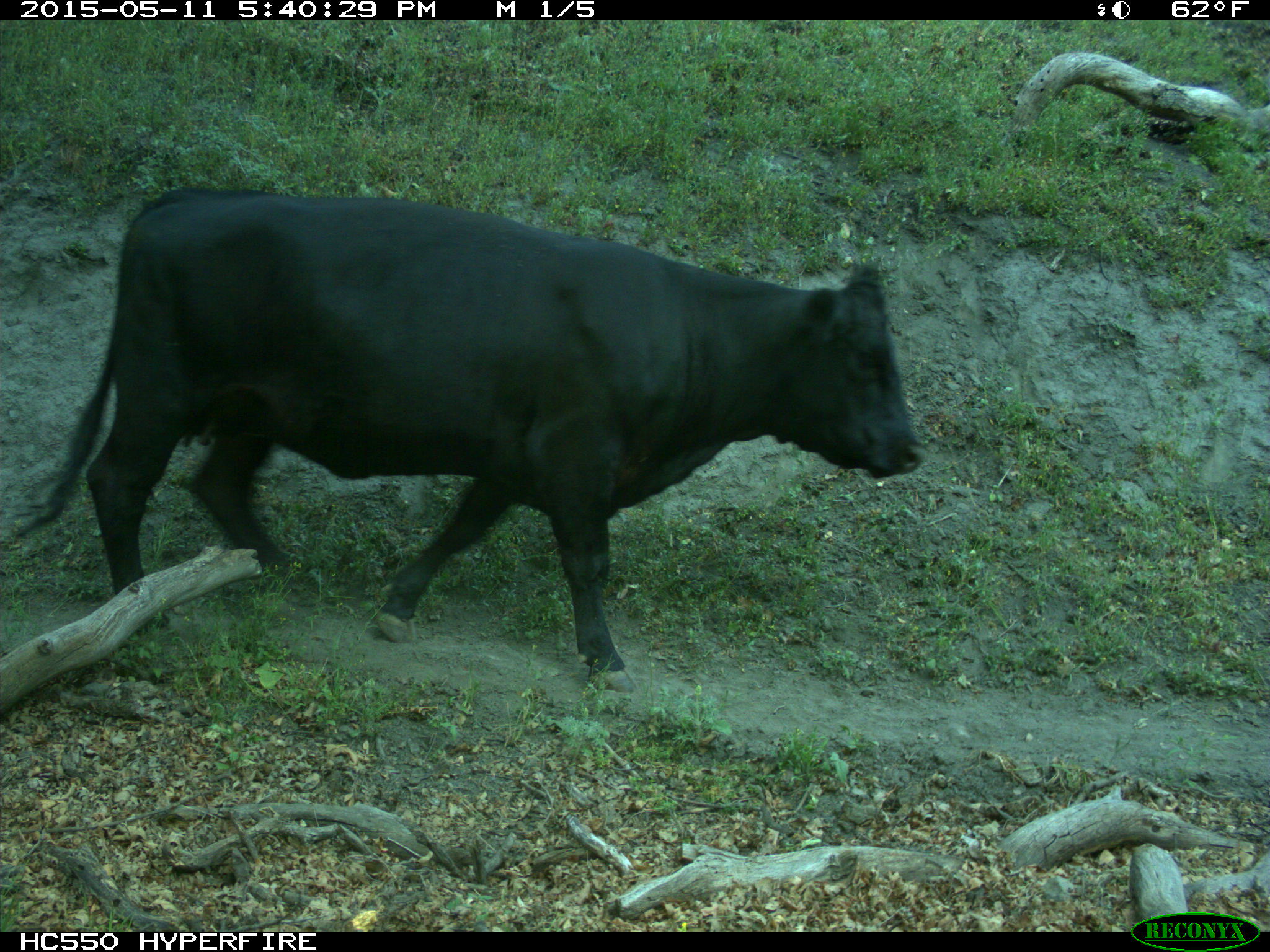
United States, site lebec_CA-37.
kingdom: Animalia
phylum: Chordata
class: Mammalia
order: Artiodactyla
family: Bovidae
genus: Bos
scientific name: Bos taurus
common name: domestic cow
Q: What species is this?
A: Bos taurus (domestic cow).